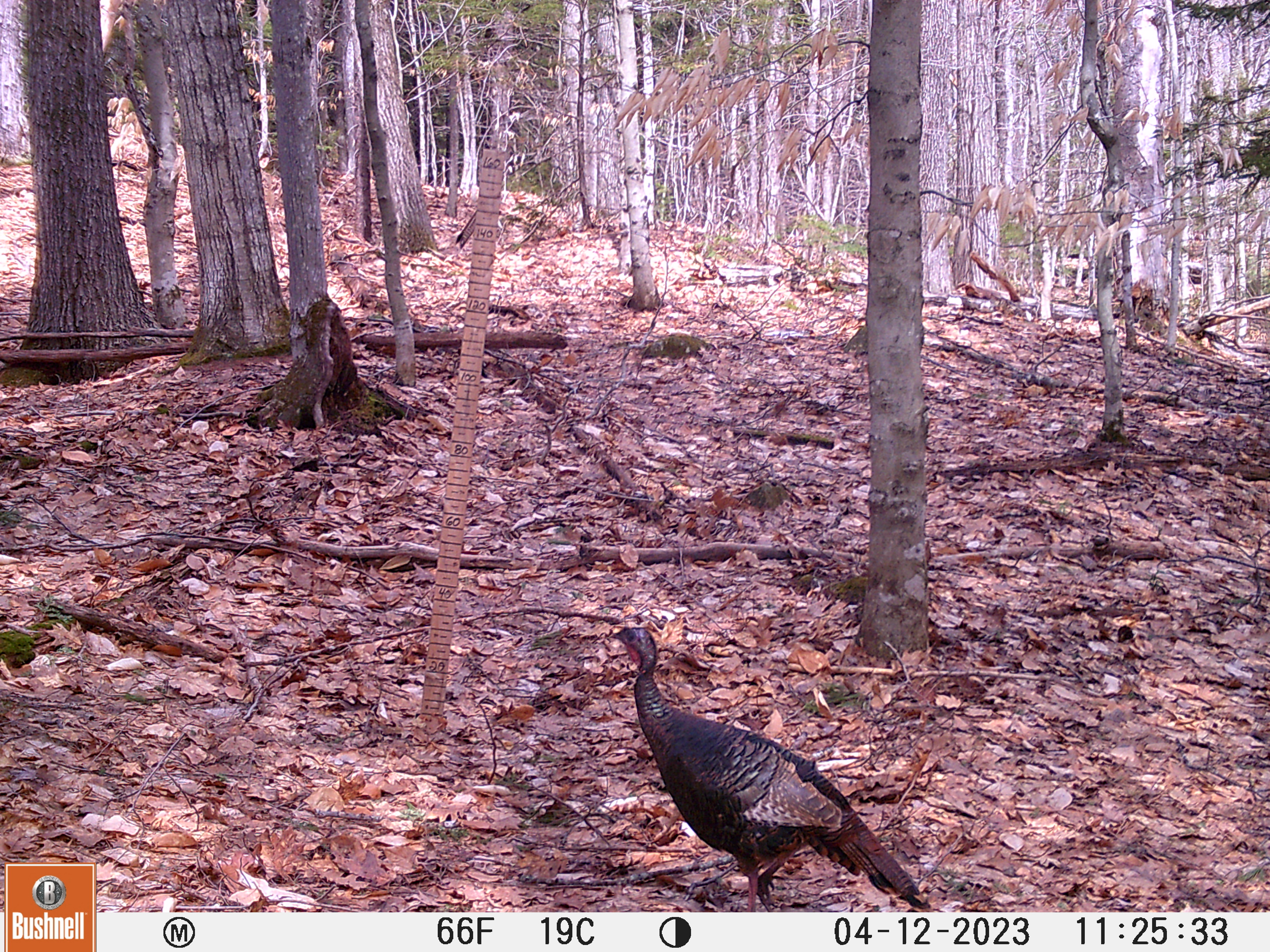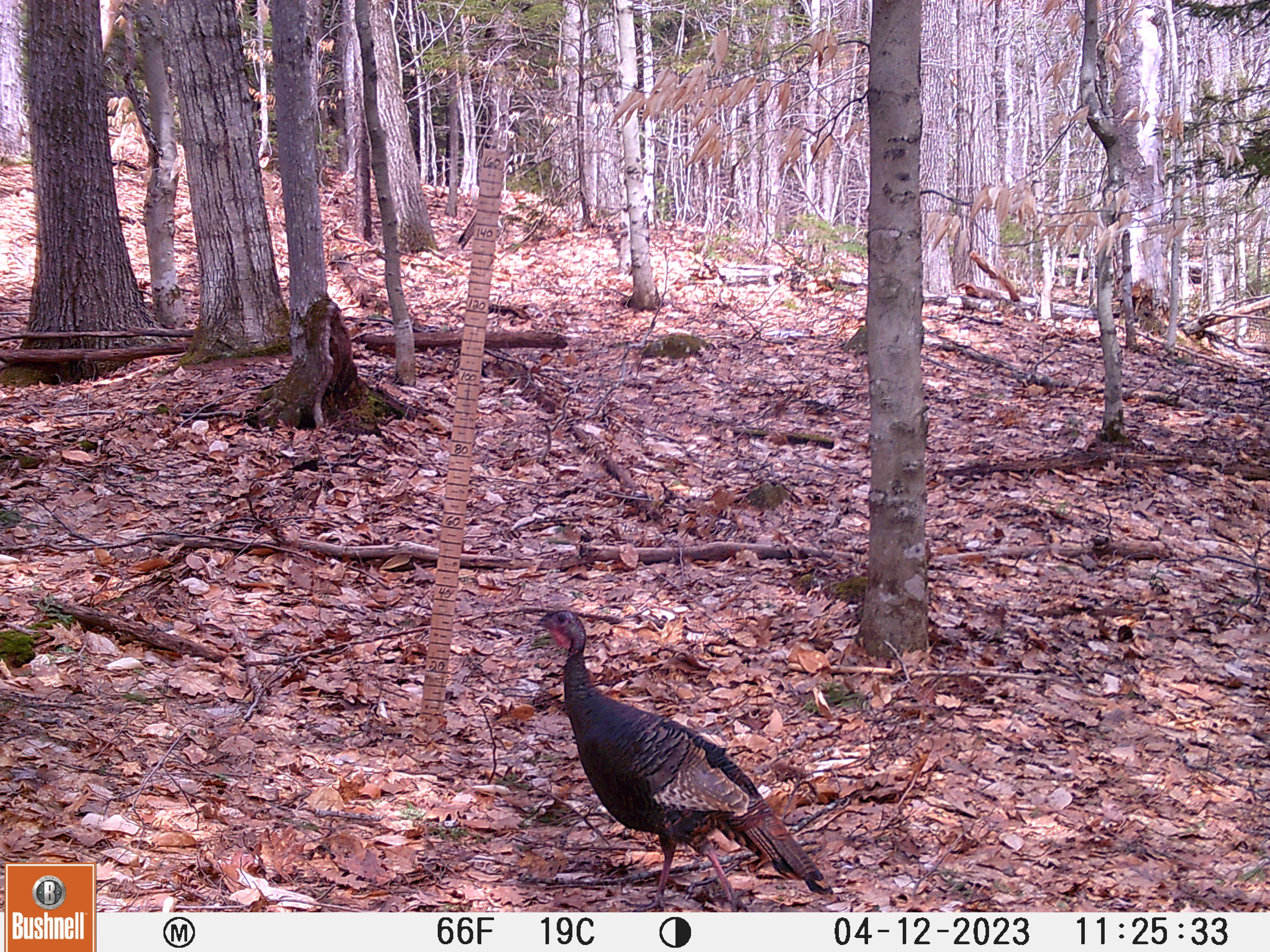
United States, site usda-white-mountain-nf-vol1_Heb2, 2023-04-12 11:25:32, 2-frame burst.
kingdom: Animalia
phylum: Chordata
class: Aves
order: Galliformes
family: Phasianidae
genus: Meleagris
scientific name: Meleagris gallopavo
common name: wild turkey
Wild turkey (Meleagris gallopavo).